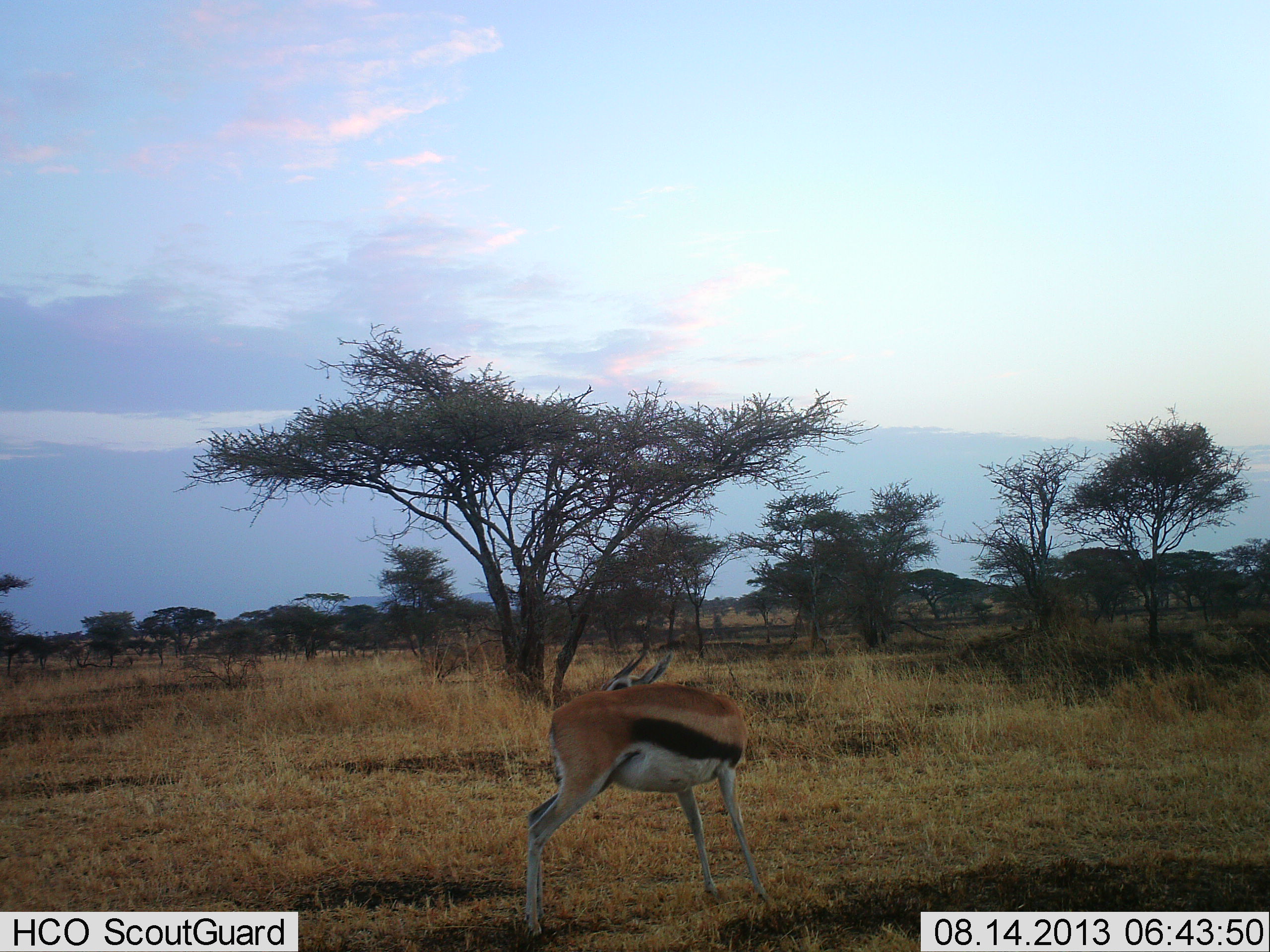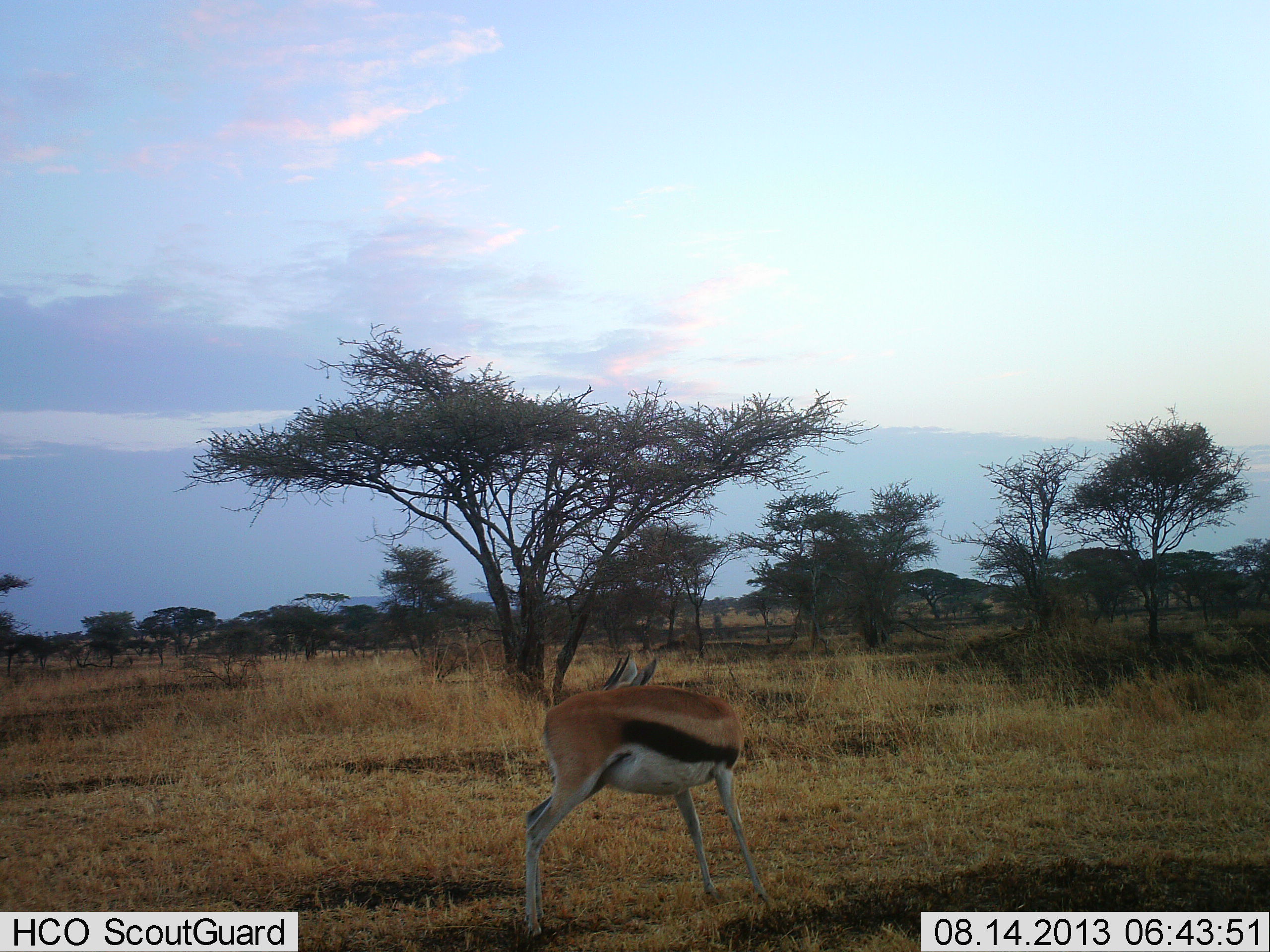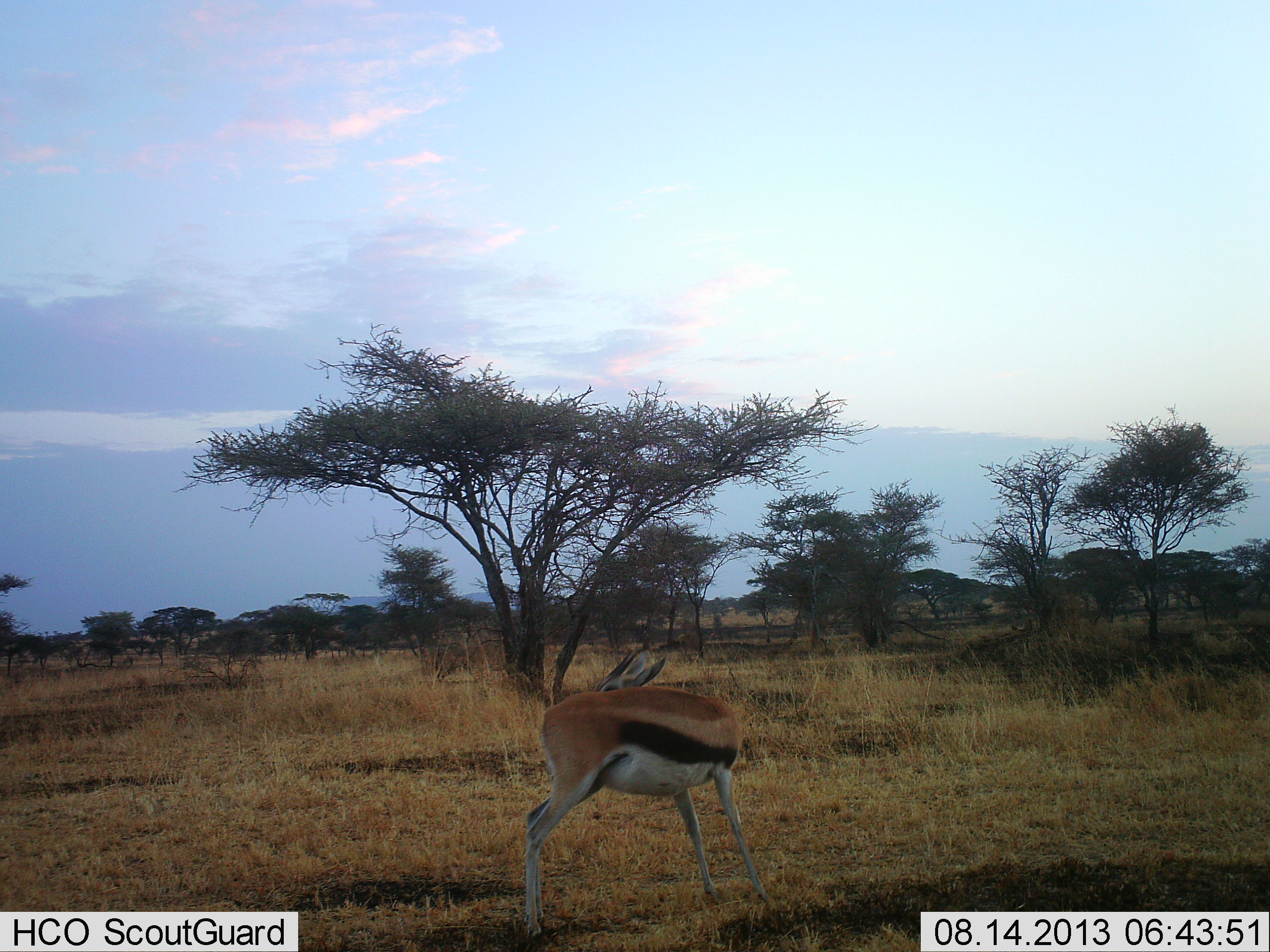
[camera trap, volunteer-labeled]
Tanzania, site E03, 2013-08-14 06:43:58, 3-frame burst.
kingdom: Animalia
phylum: Chordata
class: Mammalia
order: Artiodactyla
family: Bovidae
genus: Eudorcas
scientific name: Eudorcas thomsonii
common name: thomson's gazelle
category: gazellethomsons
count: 1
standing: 88%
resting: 6%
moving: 0%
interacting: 6%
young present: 0%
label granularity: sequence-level